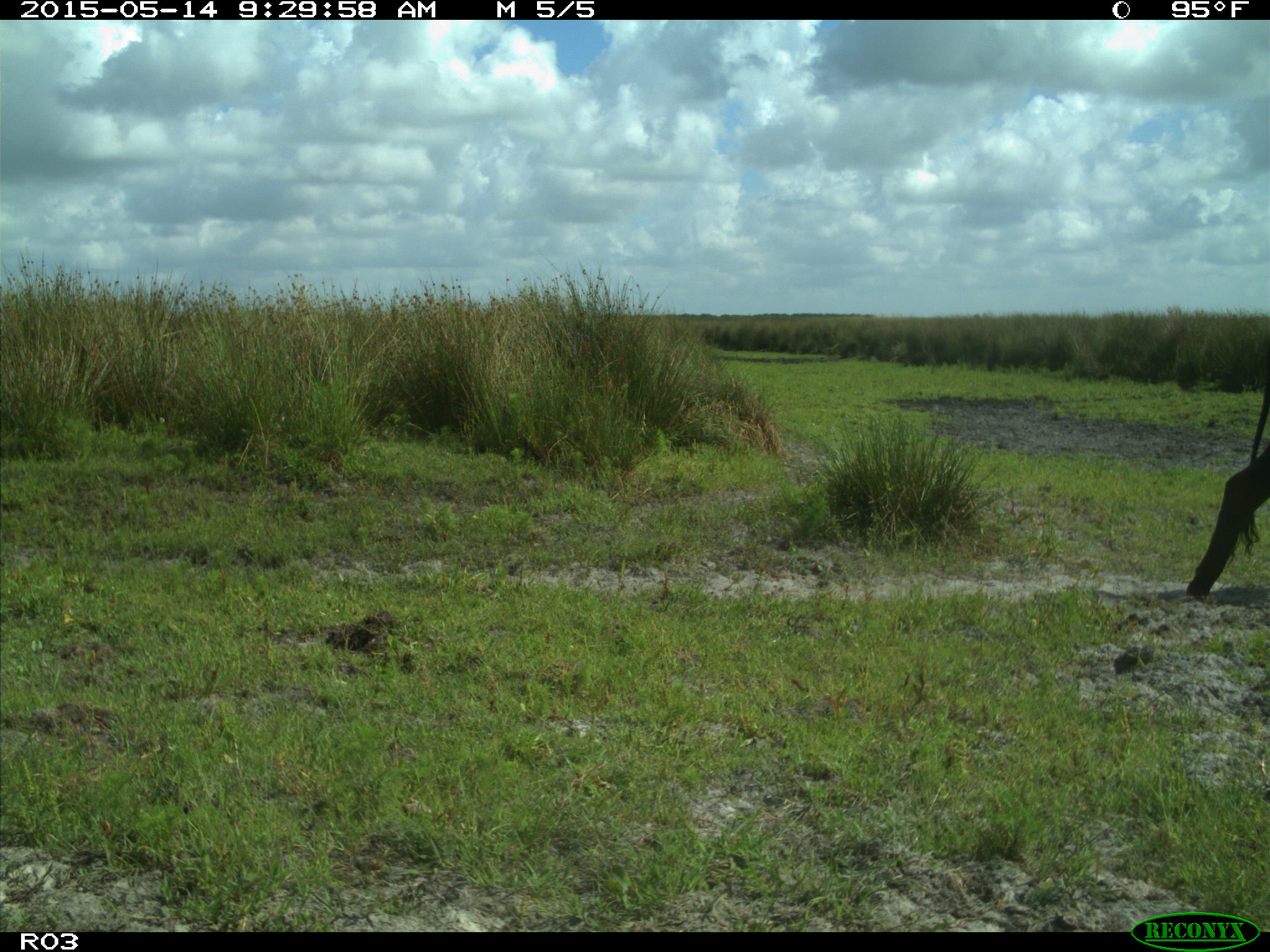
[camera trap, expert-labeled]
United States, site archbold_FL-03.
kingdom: Animalia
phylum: Chordata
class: Mammalia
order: Artiodactyla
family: Bovidae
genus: Bos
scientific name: Bos taurus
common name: domestic cow